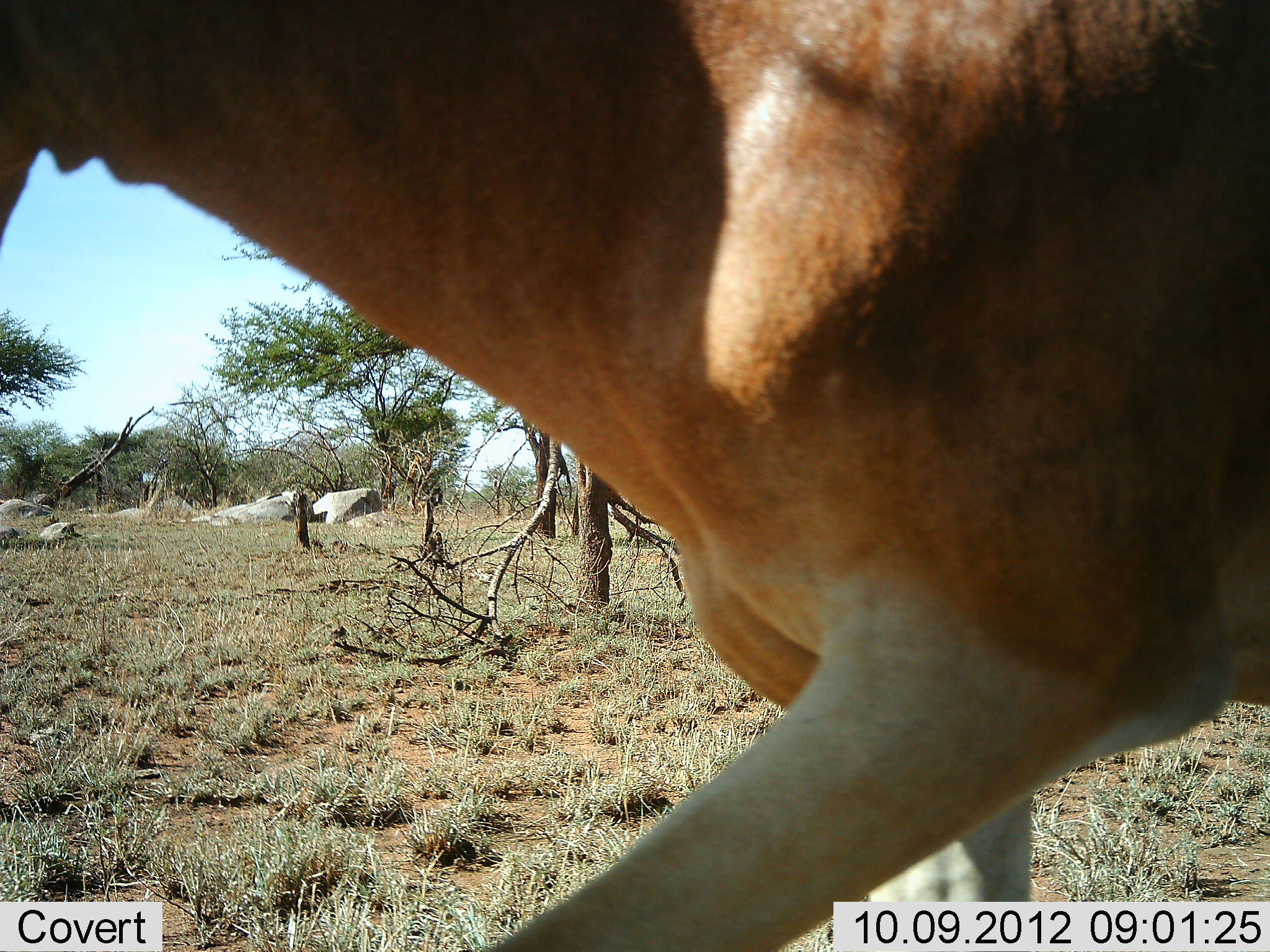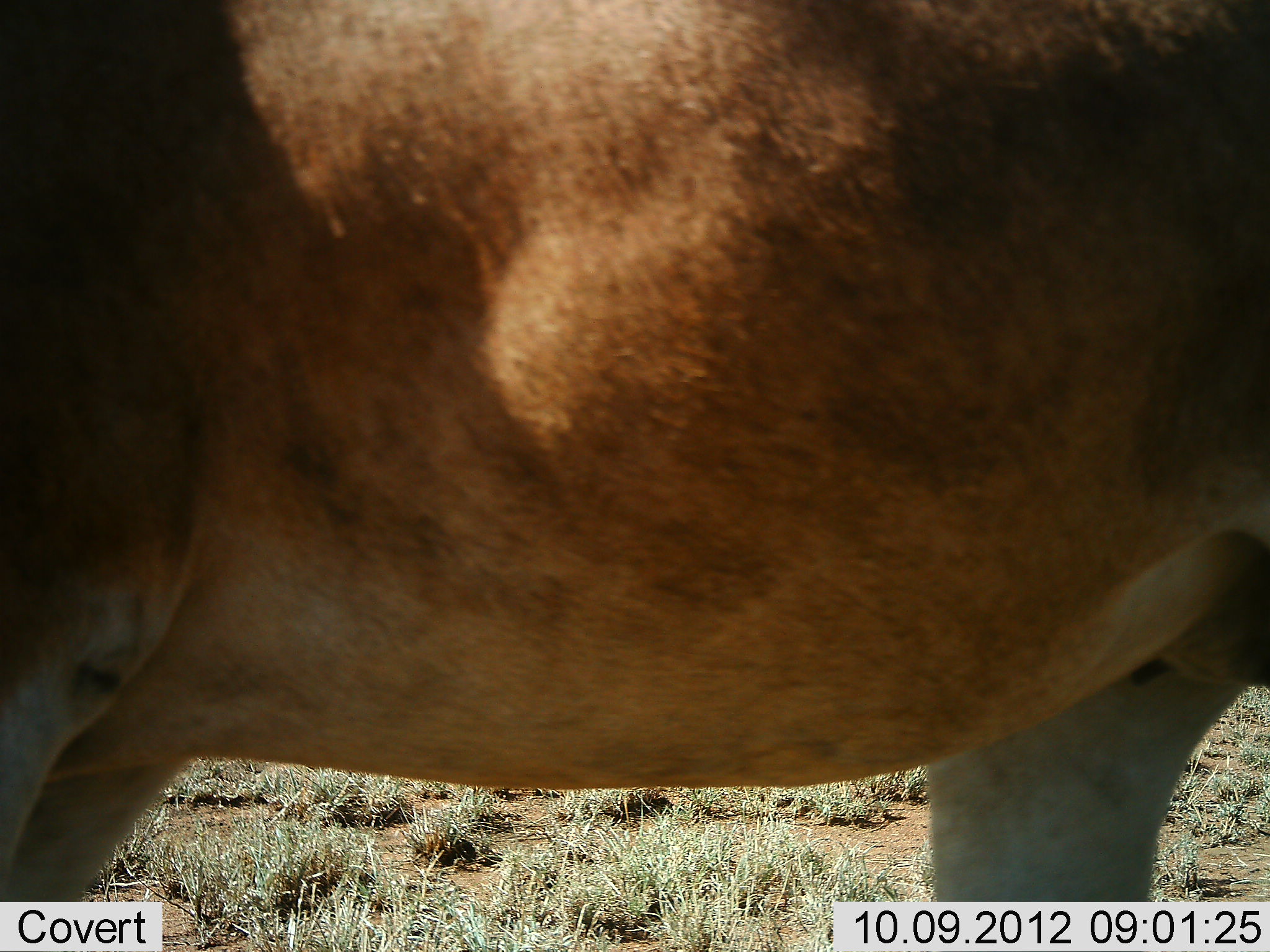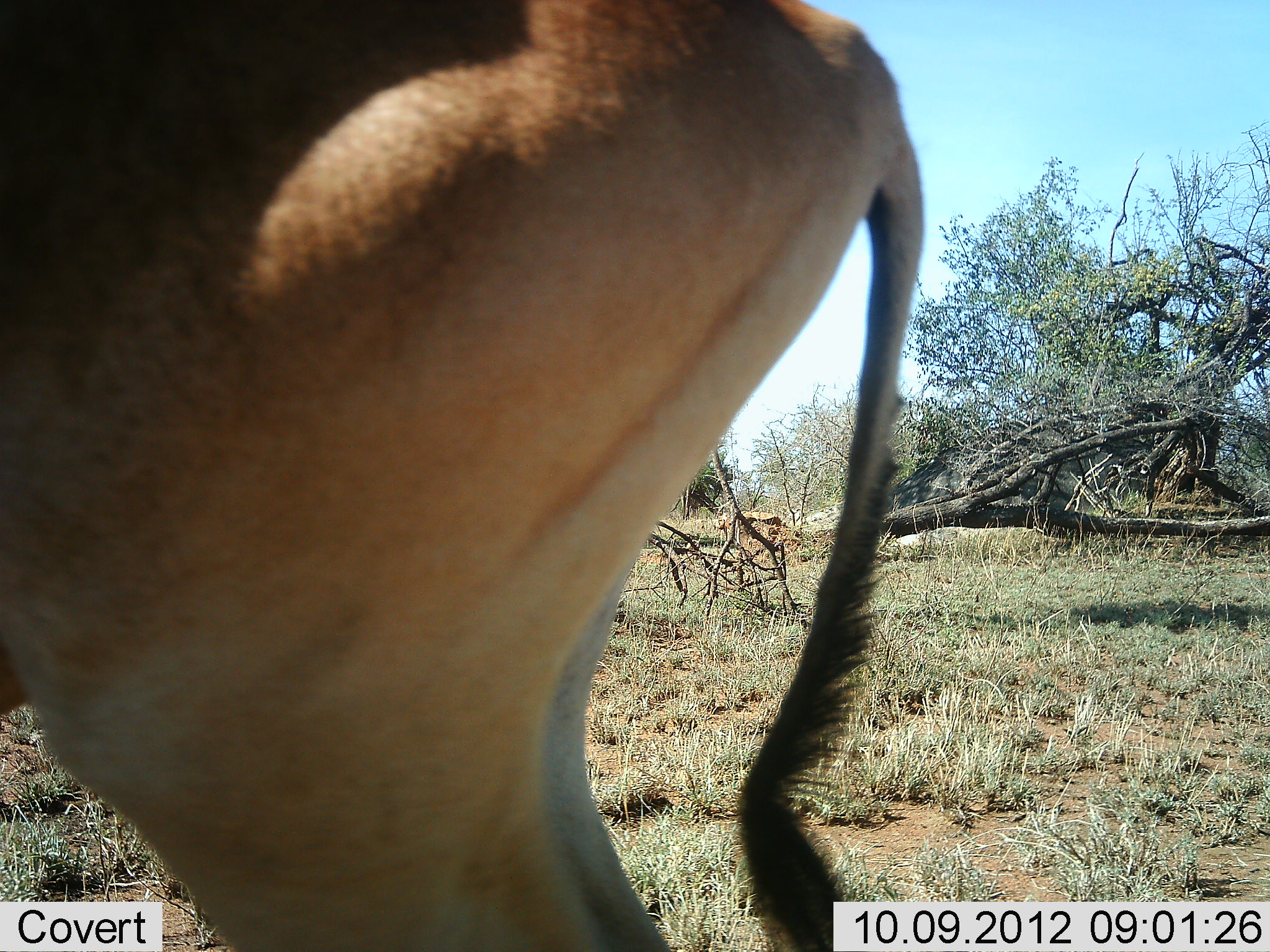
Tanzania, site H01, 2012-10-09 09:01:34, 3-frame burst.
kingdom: Animalia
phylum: Chordata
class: Mammalia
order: Artiodactyla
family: Bovidae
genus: Alcelaphus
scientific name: Alcelaphus buselaphus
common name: hartebeest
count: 1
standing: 18%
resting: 0%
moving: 82%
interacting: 0%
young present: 0%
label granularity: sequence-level